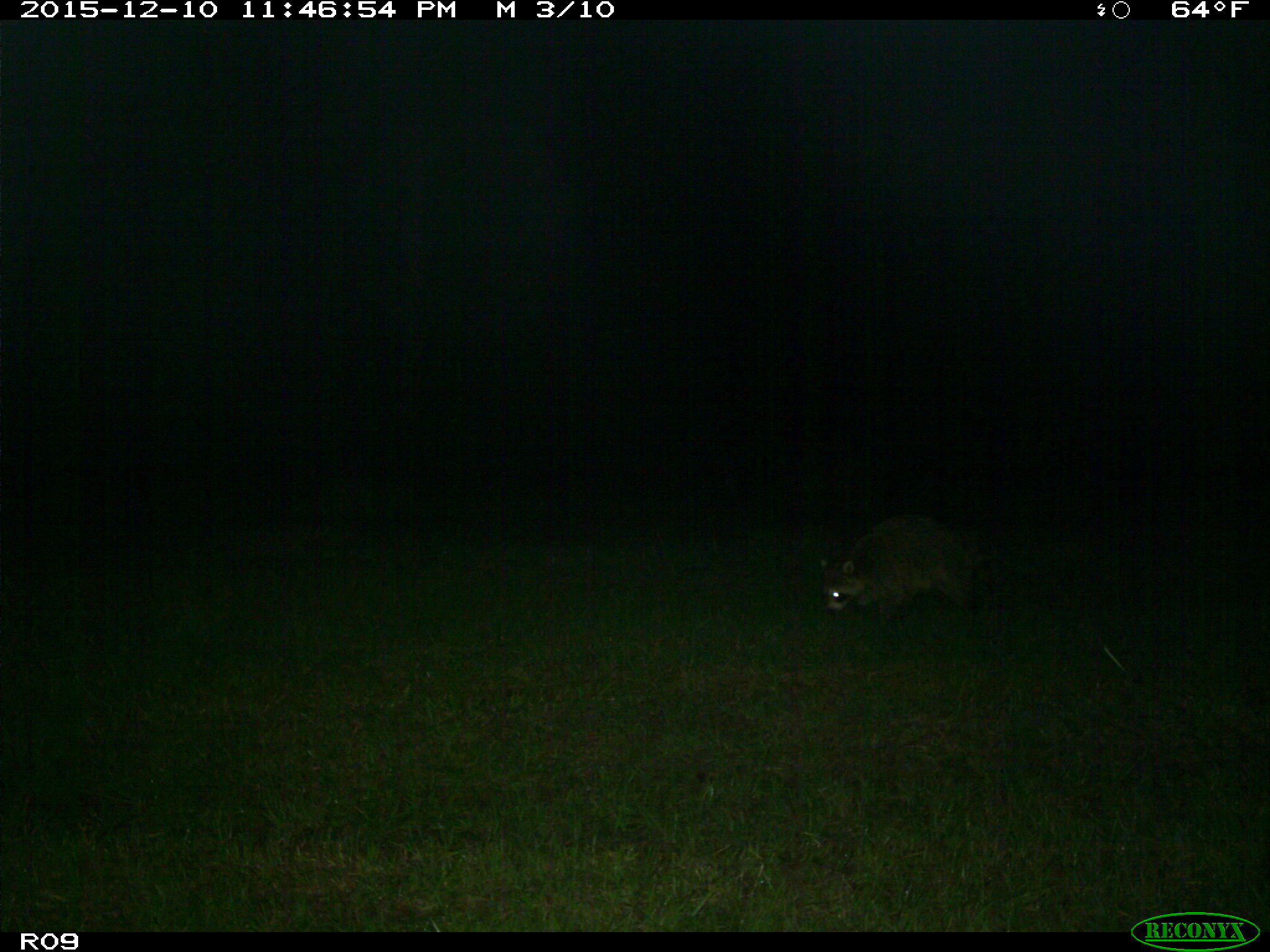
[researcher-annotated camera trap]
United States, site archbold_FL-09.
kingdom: Animalia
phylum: Chordata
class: Mammalia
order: Carnivora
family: Procyonidae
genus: Procyon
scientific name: Procyon lotor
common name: common raccoon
Procyon lotor (common raccoon).